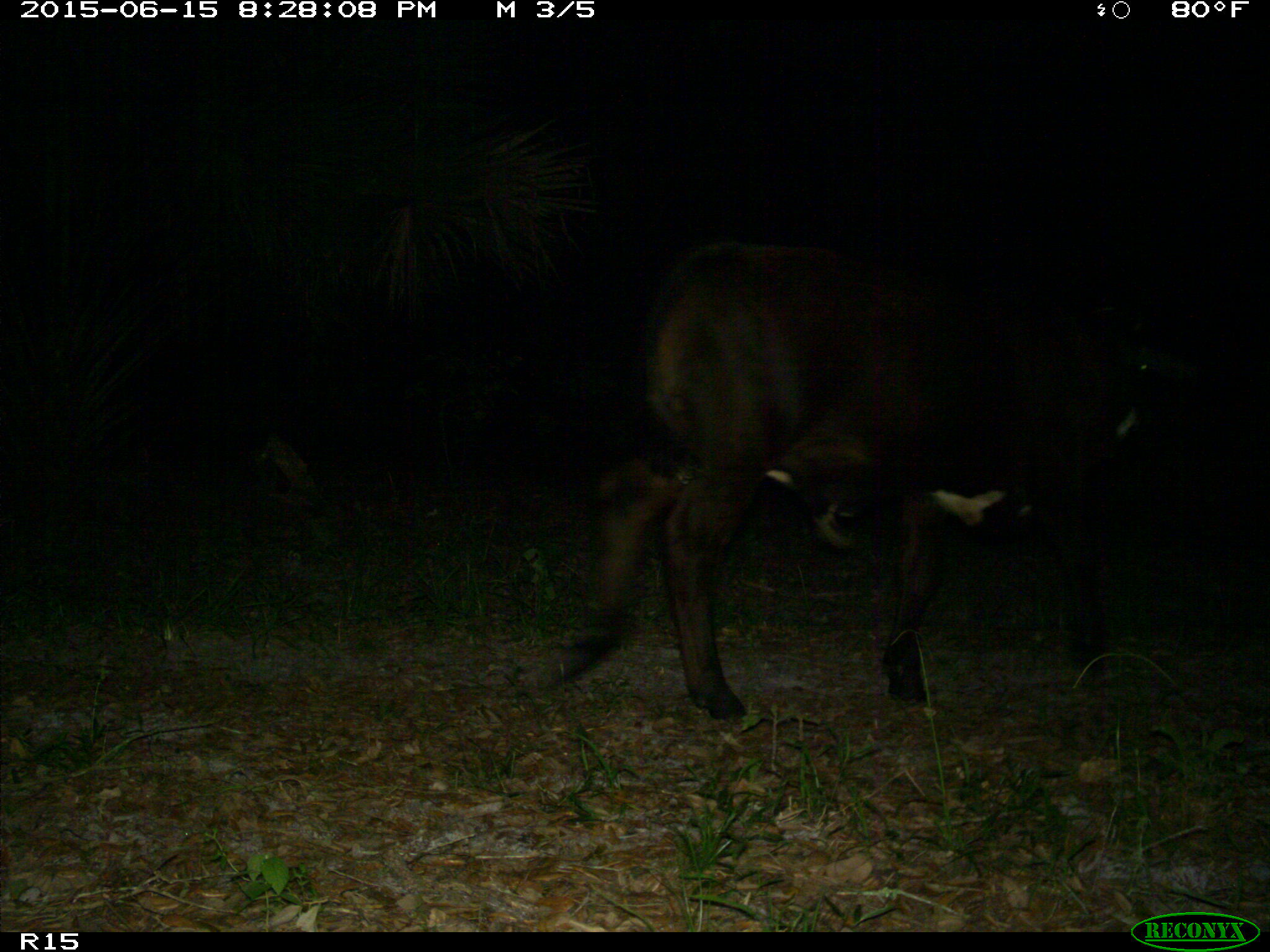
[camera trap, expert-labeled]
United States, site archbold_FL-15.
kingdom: Animalia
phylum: Chordata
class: Mammalia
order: Artiodactyla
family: Bovidae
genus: Bos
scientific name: Bos taurus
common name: domestic cow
Bos taurus (domestic cow).